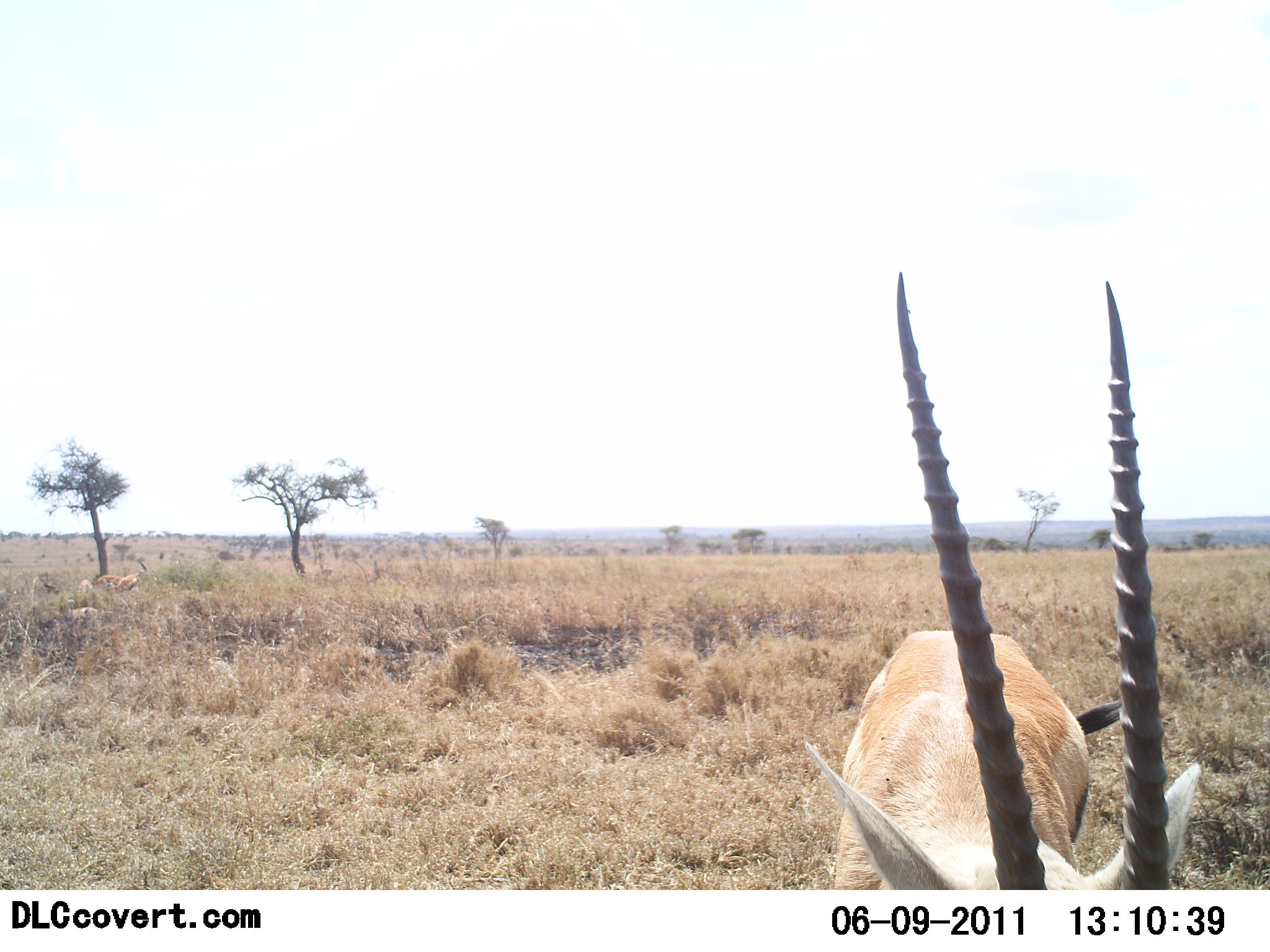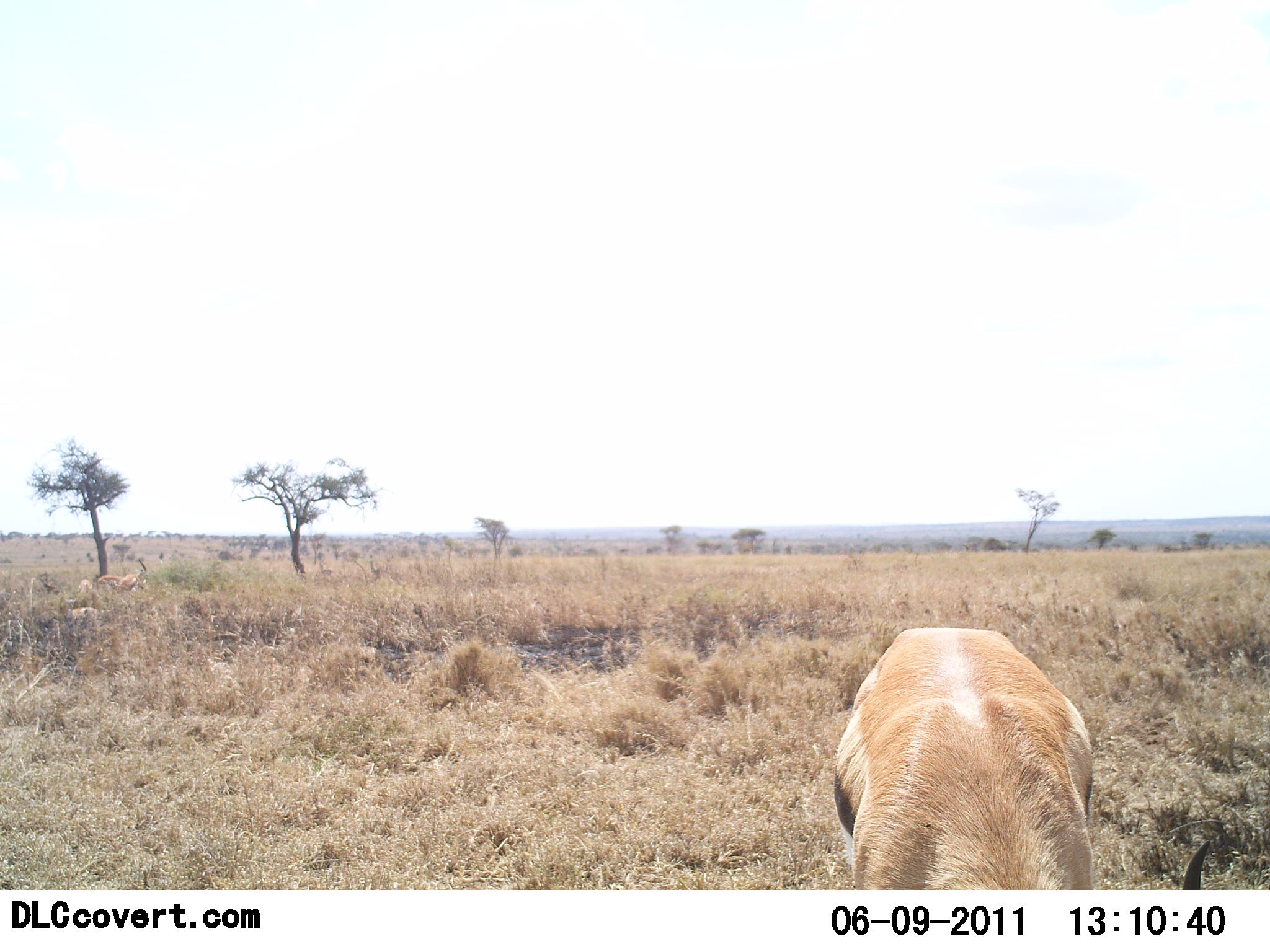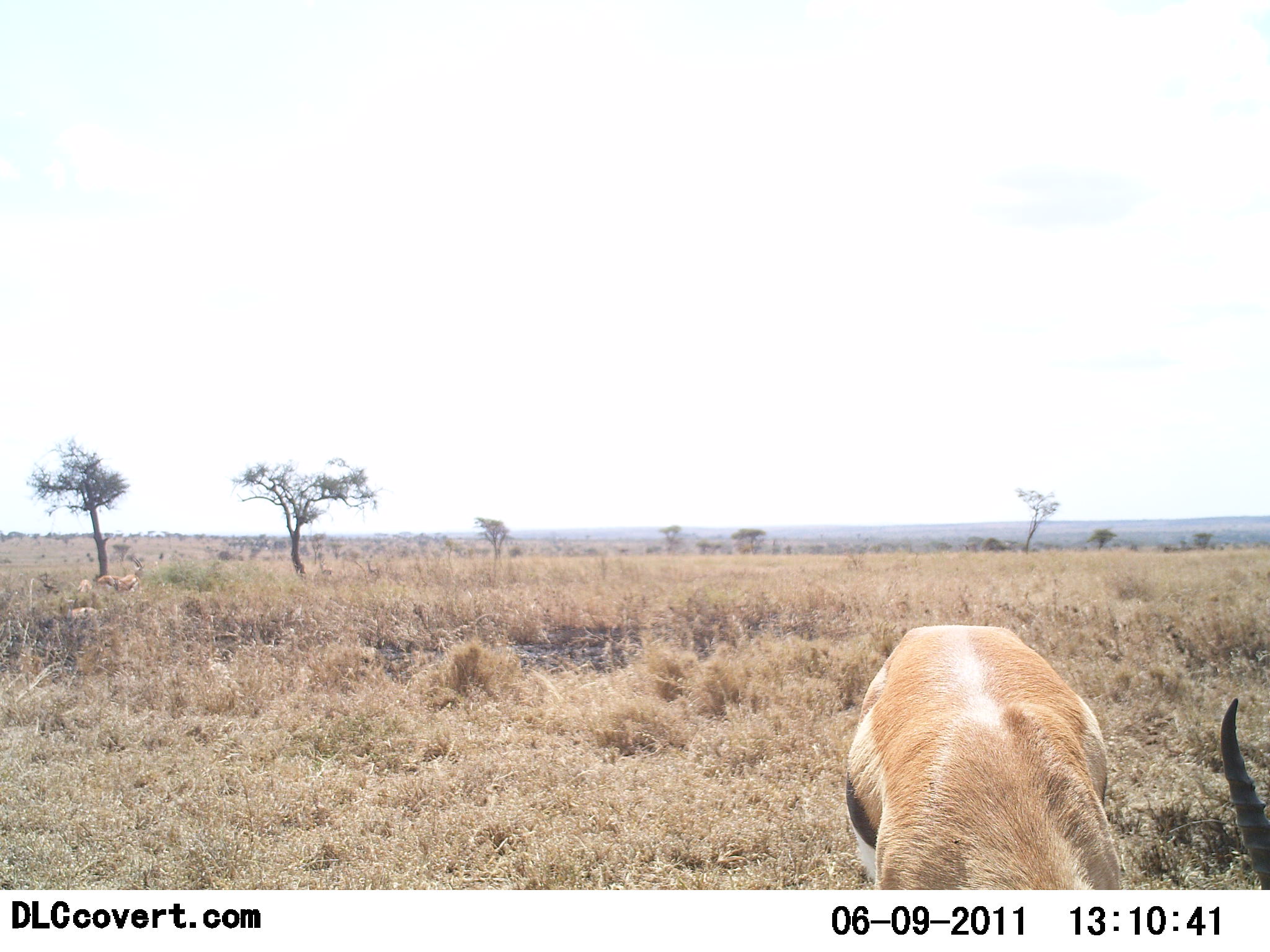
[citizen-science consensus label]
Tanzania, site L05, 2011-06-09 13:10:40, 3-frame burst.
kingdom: Animalia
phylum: Chordata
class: Mammalia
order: Artiodactyla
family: Bovidae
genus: Eudorcas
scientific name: Eudorcas thomsonii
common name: thomson's gazelle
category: gazellethomsons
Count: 1.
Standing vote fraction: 69%.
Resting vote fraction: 0%.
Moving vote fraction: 0%.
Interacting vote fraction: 8%.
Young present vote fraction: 0%.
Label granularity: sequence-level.